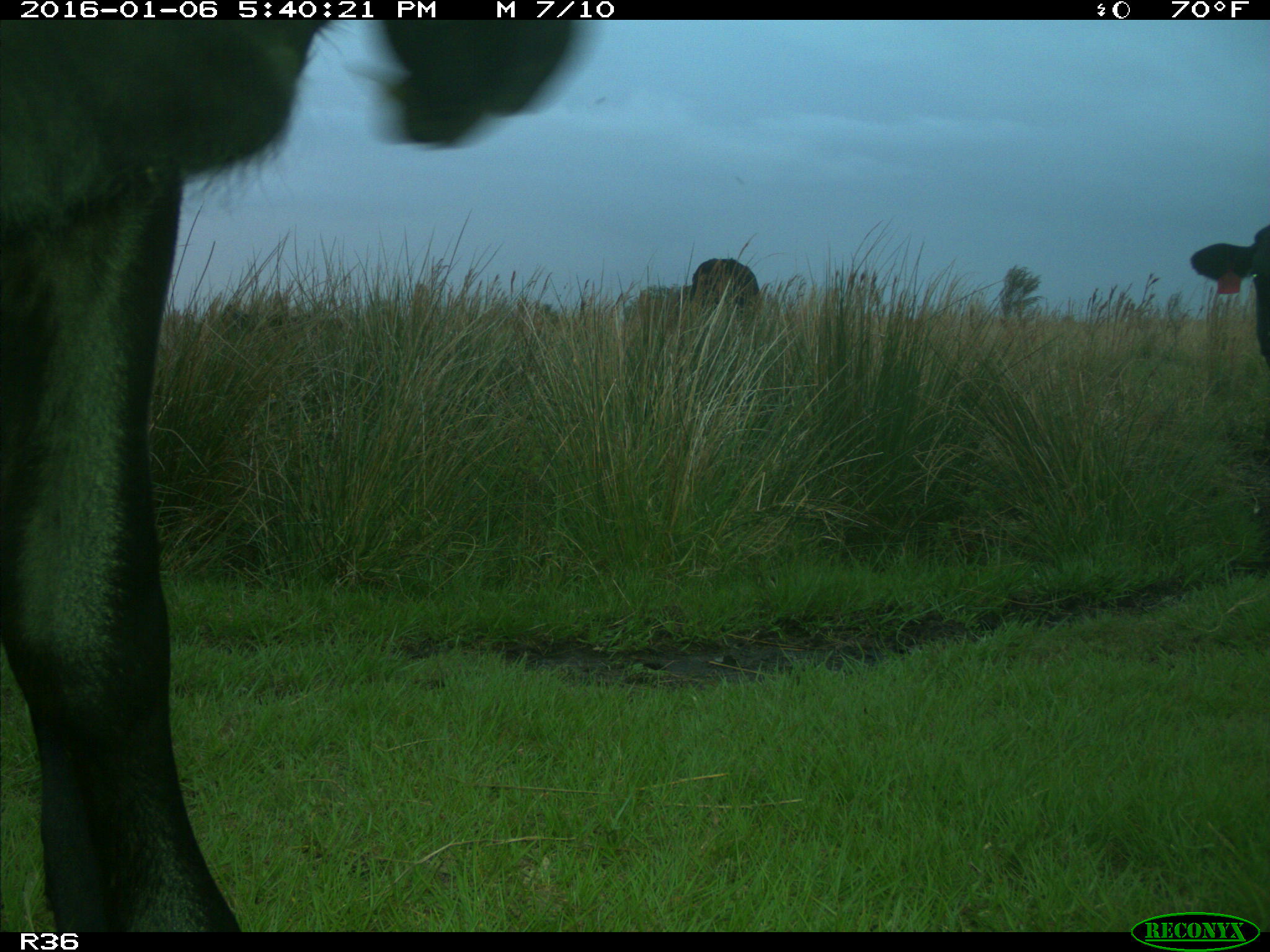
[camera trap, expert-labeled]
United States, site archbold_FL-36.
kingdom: Animalia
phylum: Chordata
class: Mammalia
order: Artiodactyla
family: Bovidae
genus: Bos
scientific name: Bos taurus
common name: domestic cow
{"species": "Bos taurus (domestic cow)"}